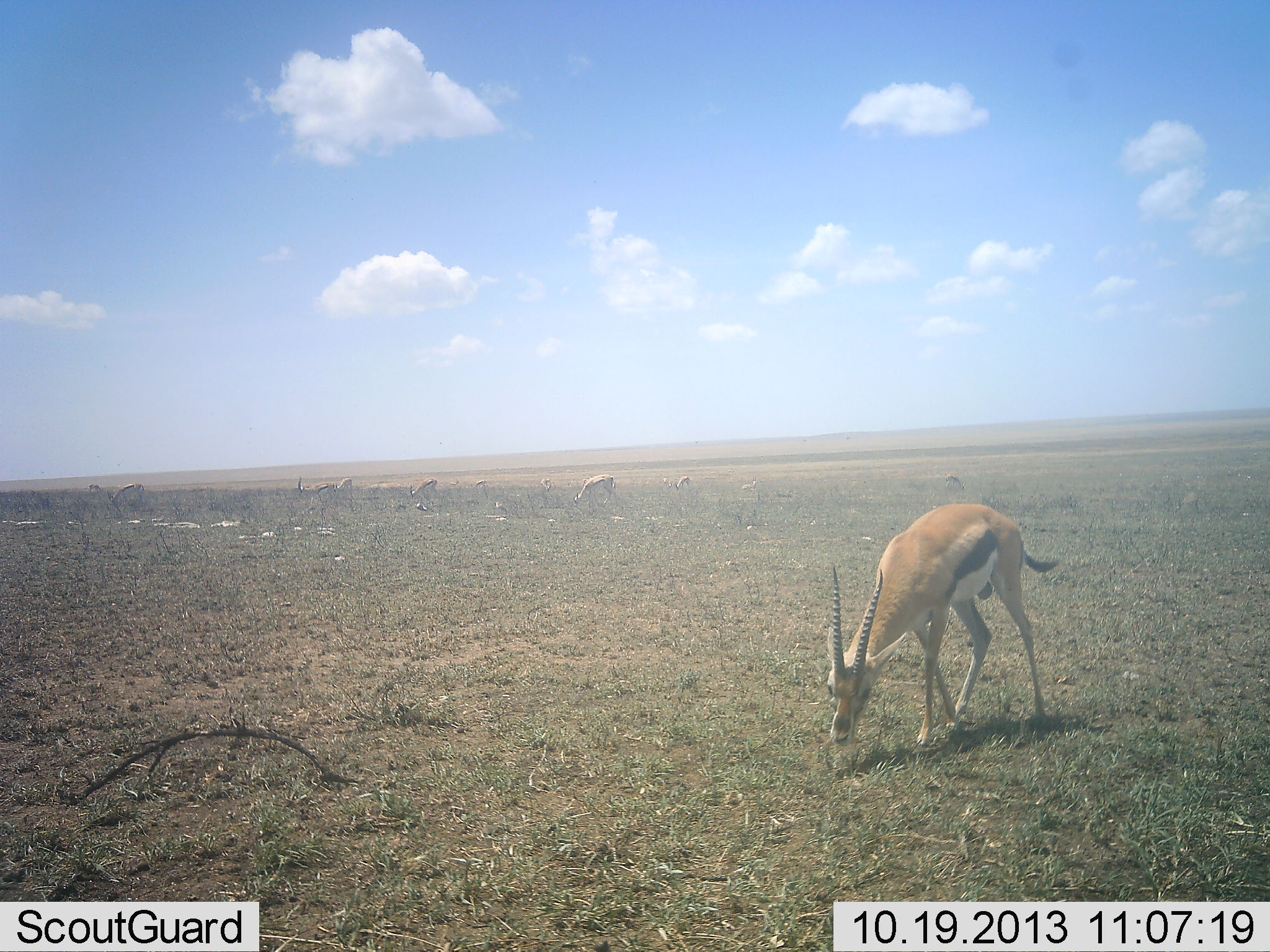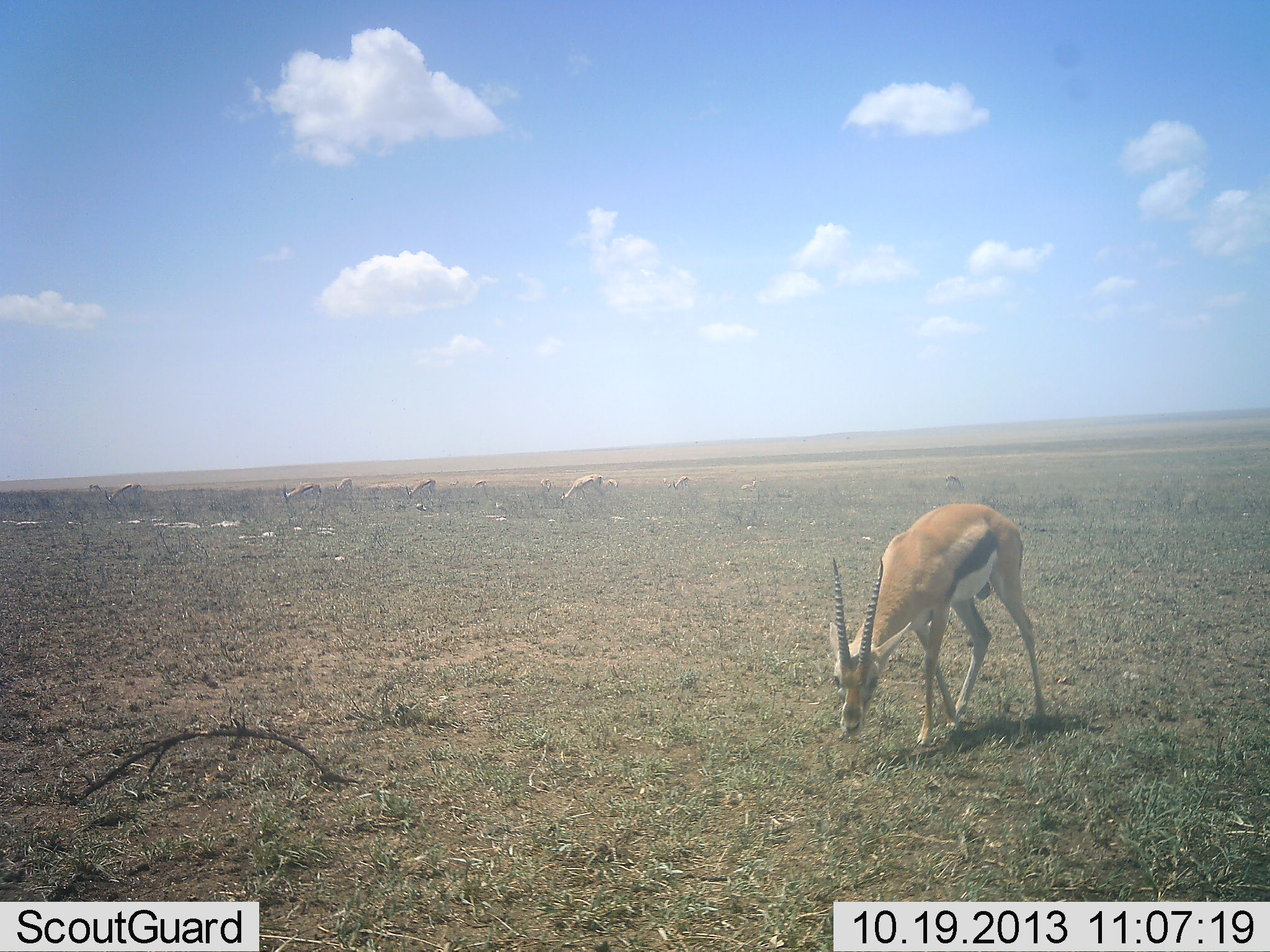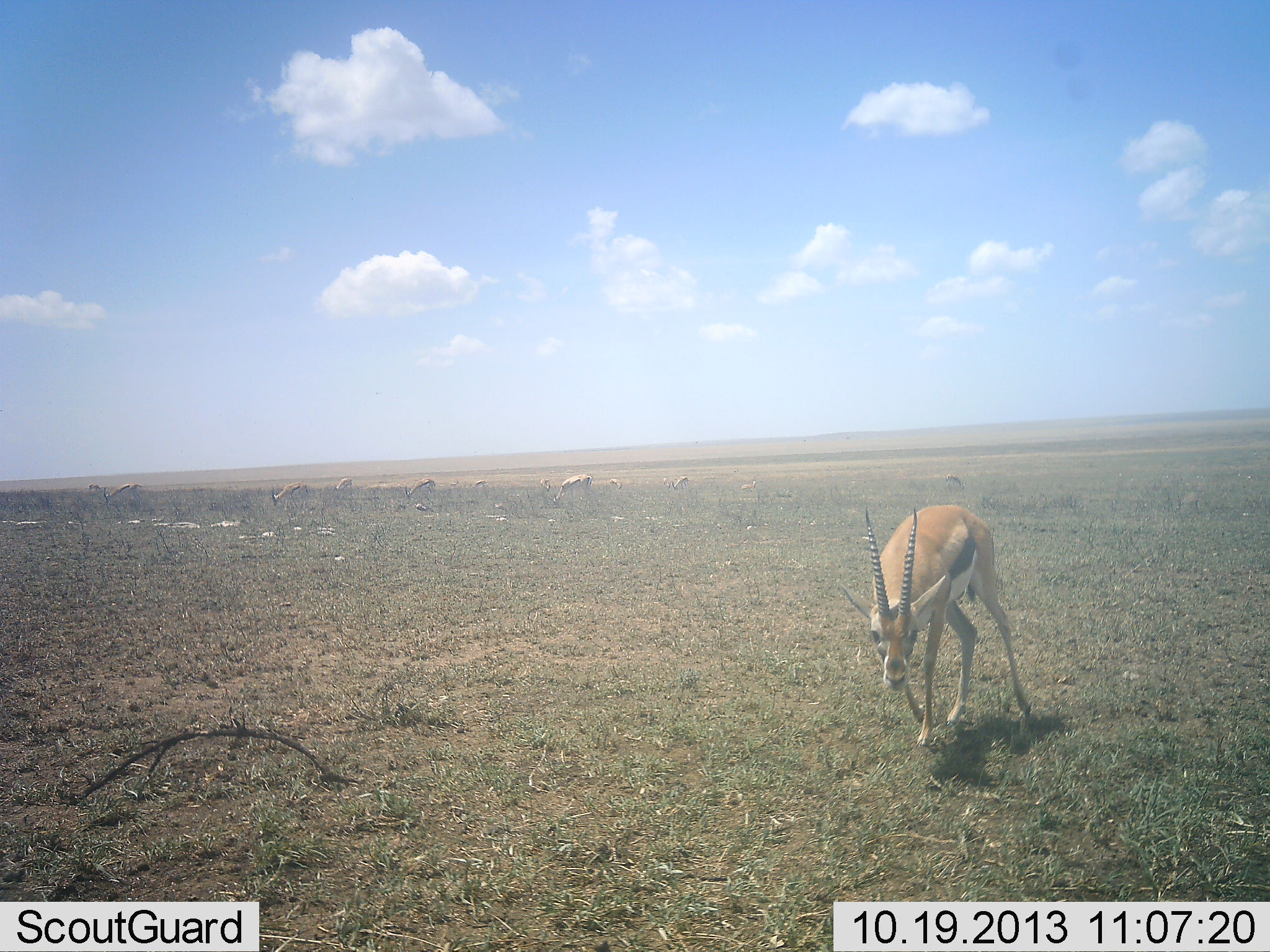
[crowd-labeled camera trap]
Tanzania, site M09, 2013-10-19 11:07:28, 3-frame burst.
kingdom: Animalia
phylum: Chordata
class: Mammalia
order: Artiodactyla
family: Bovidae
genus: Eudorcas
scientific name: Eudorcas thomsonii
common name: thomson's gazelle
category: gazellethomsons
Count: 10.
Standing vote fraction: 43%.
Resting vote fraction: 0%.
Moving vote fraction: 18%.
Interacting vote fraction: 0%.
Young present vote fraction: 0%.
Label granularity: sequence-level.